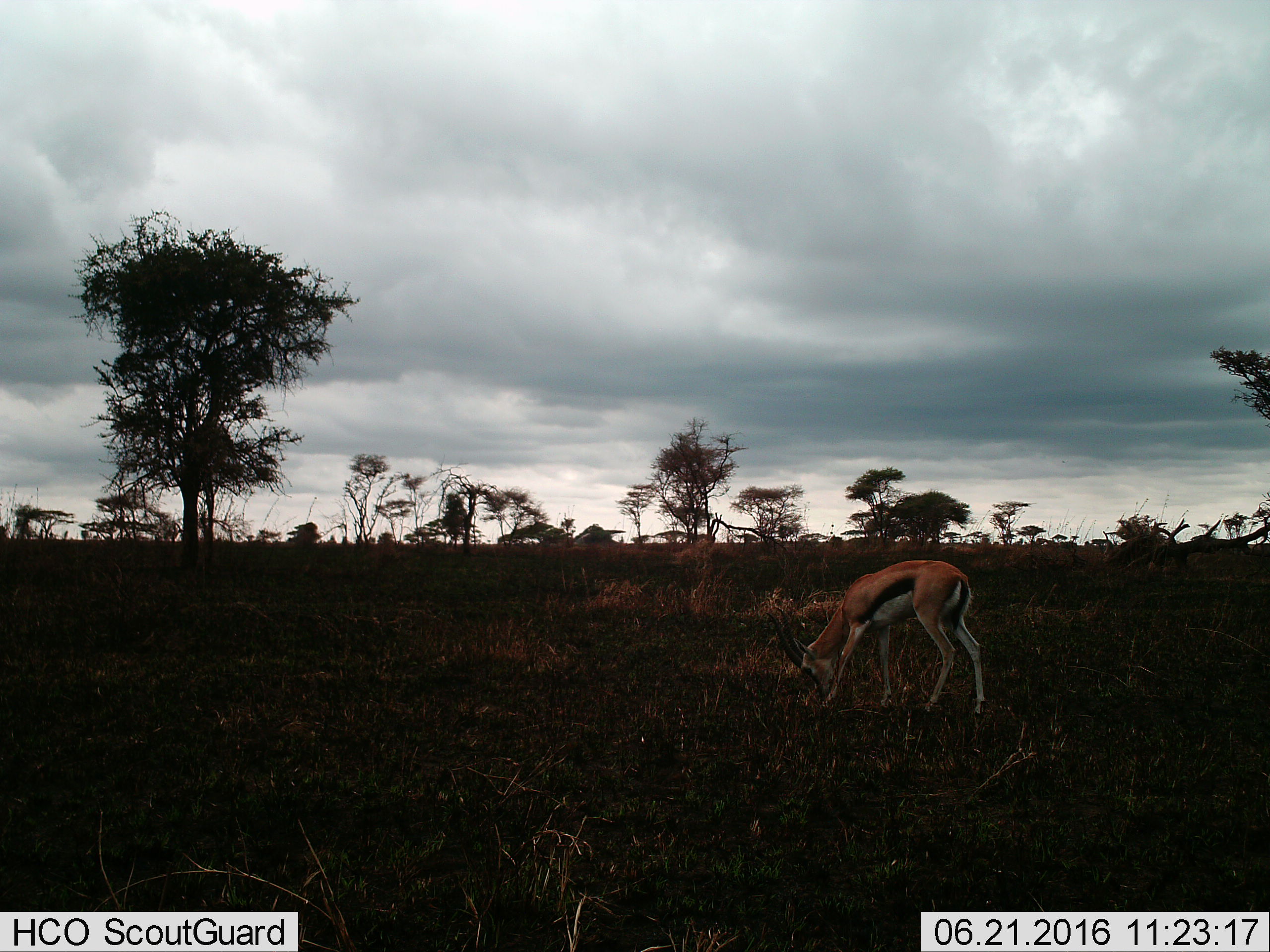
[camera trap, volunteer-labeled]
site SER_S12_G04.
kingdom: Animalia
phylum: Chordata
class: Mammalia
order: Artiodactyla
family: Bovidae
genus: Eudorcas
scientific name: Eudorcas thomsonii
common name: thomson's gazelle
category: gazellethomsons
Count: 1.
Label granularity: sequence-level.